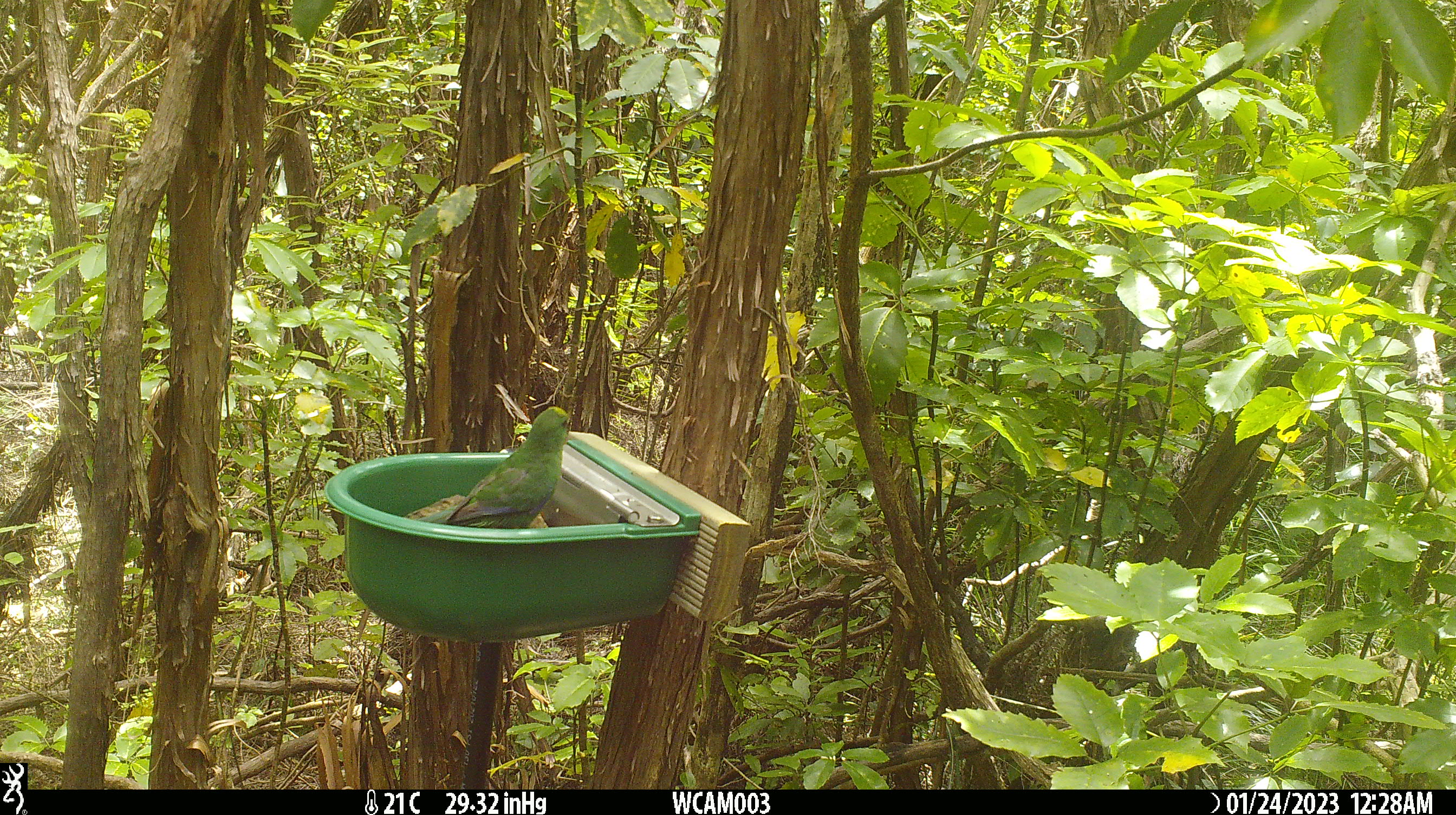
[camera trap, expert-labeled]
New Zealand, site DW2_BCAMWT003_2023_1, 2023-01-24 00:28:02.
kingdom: Animalia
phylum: Chordata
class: Aves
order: Psittaciformes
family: Psittaculidae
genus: Cyanoramphus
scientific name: Cyanoramphus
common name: parakeet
Parakeet (Cyanoramphus).